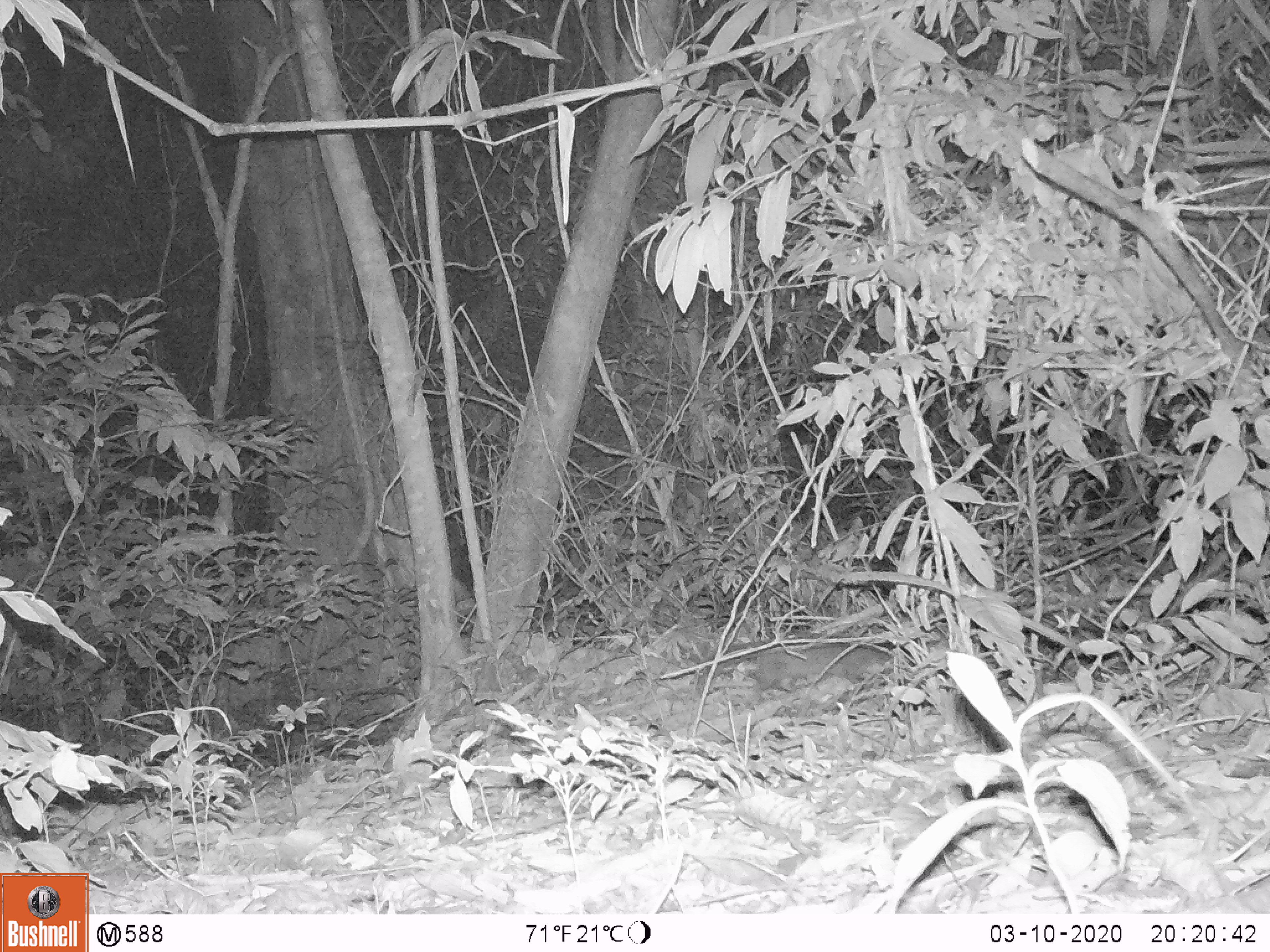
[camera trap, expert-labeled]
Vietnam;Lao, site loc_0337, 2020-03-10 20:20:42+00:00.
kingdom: Animalia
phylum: Chordata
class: Mammalia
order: Carnivora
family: Mustelidae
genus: Melogale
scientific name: Melogale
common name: ferret badger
Ferret badger (Melogale). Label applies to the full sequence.